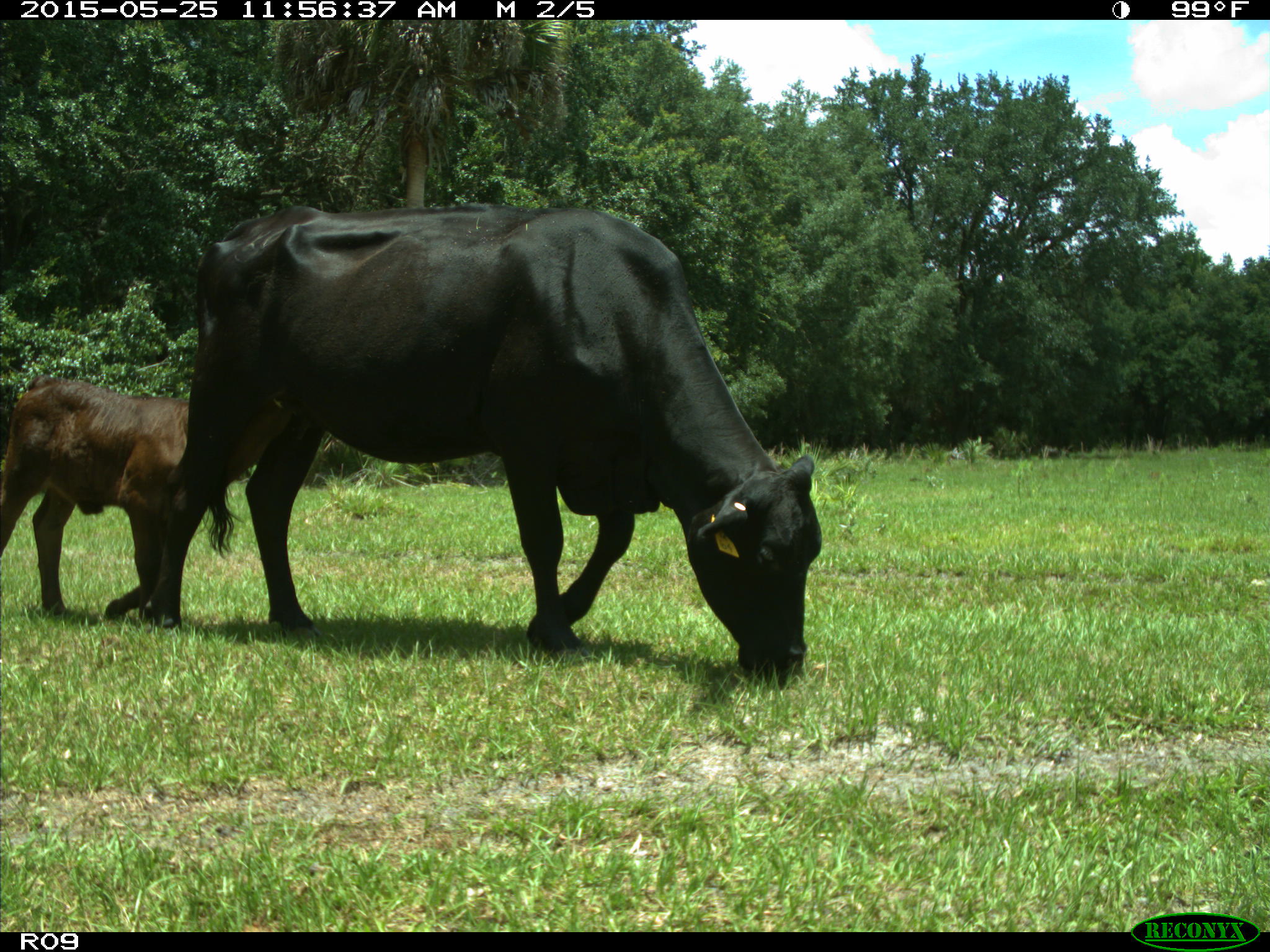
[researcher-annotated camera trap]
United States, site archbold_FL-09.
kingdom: Animalia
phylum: Chordata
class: Mammalia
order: Artiodactyla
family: Bovidae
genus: Bos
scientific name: Bos taurus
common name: domestic cow